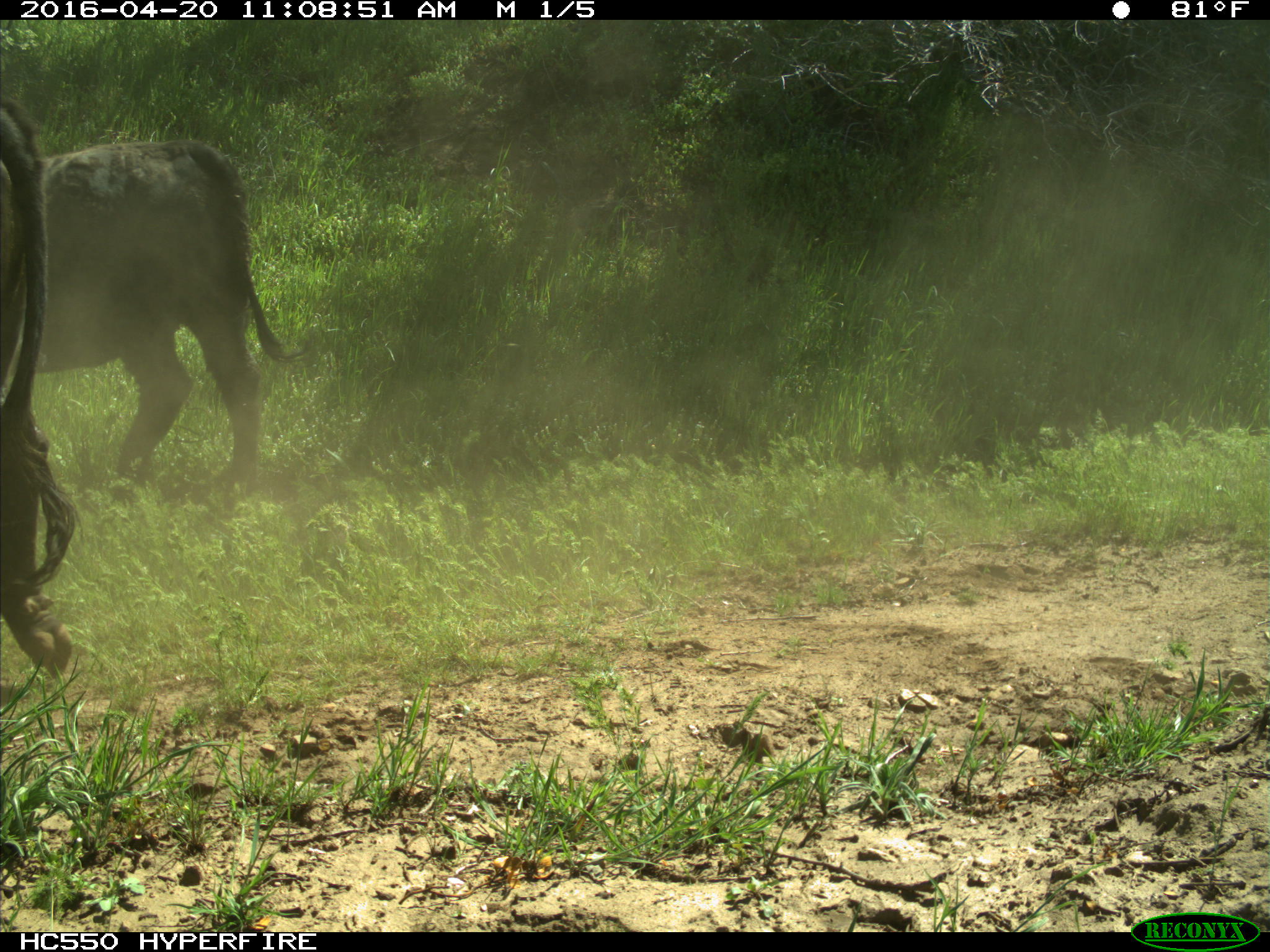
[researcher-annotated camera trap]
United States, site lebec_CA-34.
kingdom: Animalia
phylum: Chordata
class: Mammalia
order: Artiodactyla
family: Bovidae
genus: Bos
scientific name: Bos taurus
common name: domestic cow